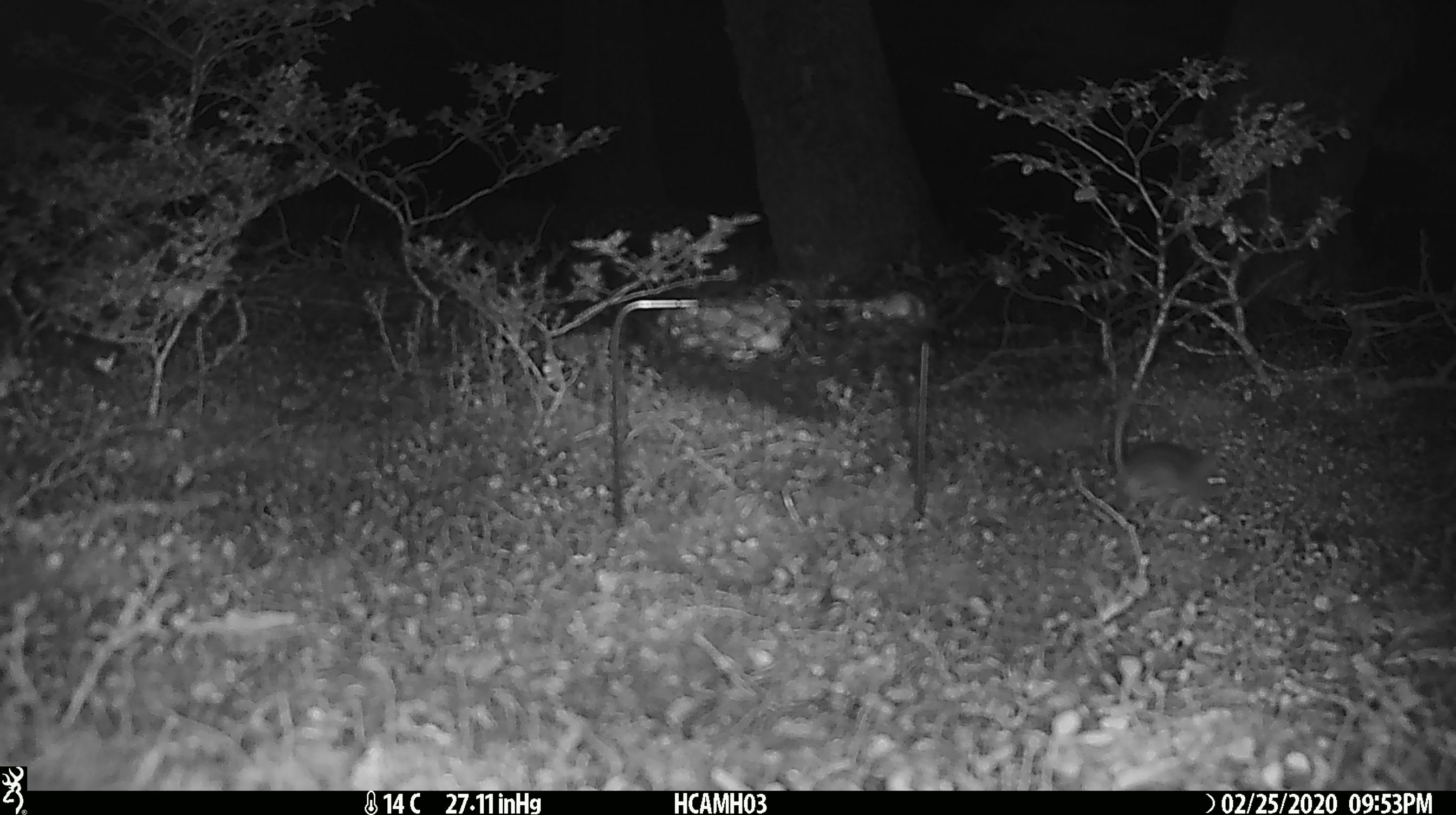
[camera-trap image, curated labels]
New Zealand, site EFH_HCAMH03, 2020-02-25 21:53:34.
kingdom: Animalia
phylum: Chordata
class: Mammalia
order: Rodentia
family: Muridae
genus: Mus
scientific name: Mus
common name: mouse